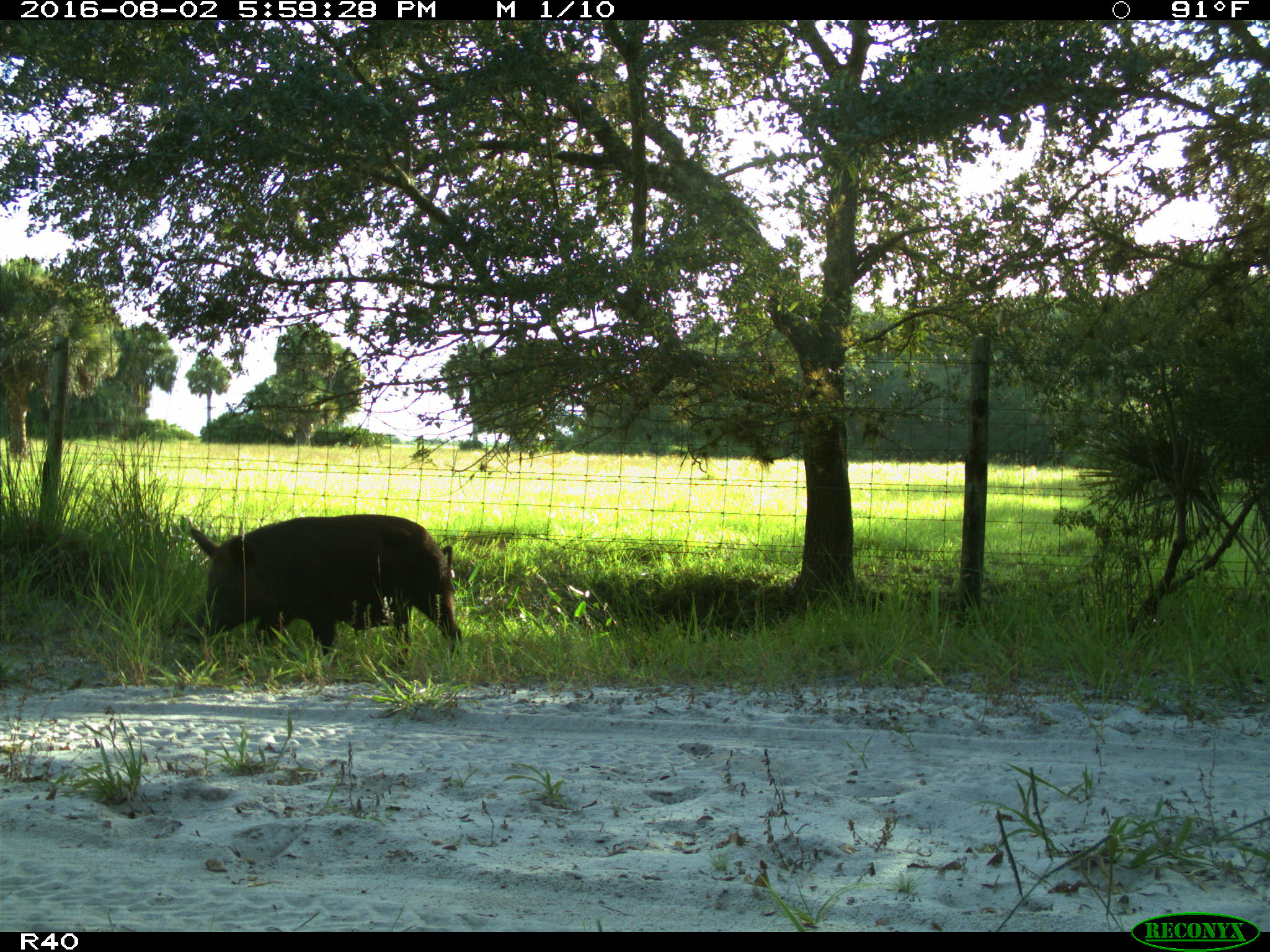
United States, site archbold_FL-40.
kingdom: Animalia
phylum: Chordata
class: Mammalia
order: Artiodactyla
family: Suidae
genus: Sus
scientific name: Sus scrofa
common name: wild boar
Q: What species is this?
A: Sus scrofa (wild boar).